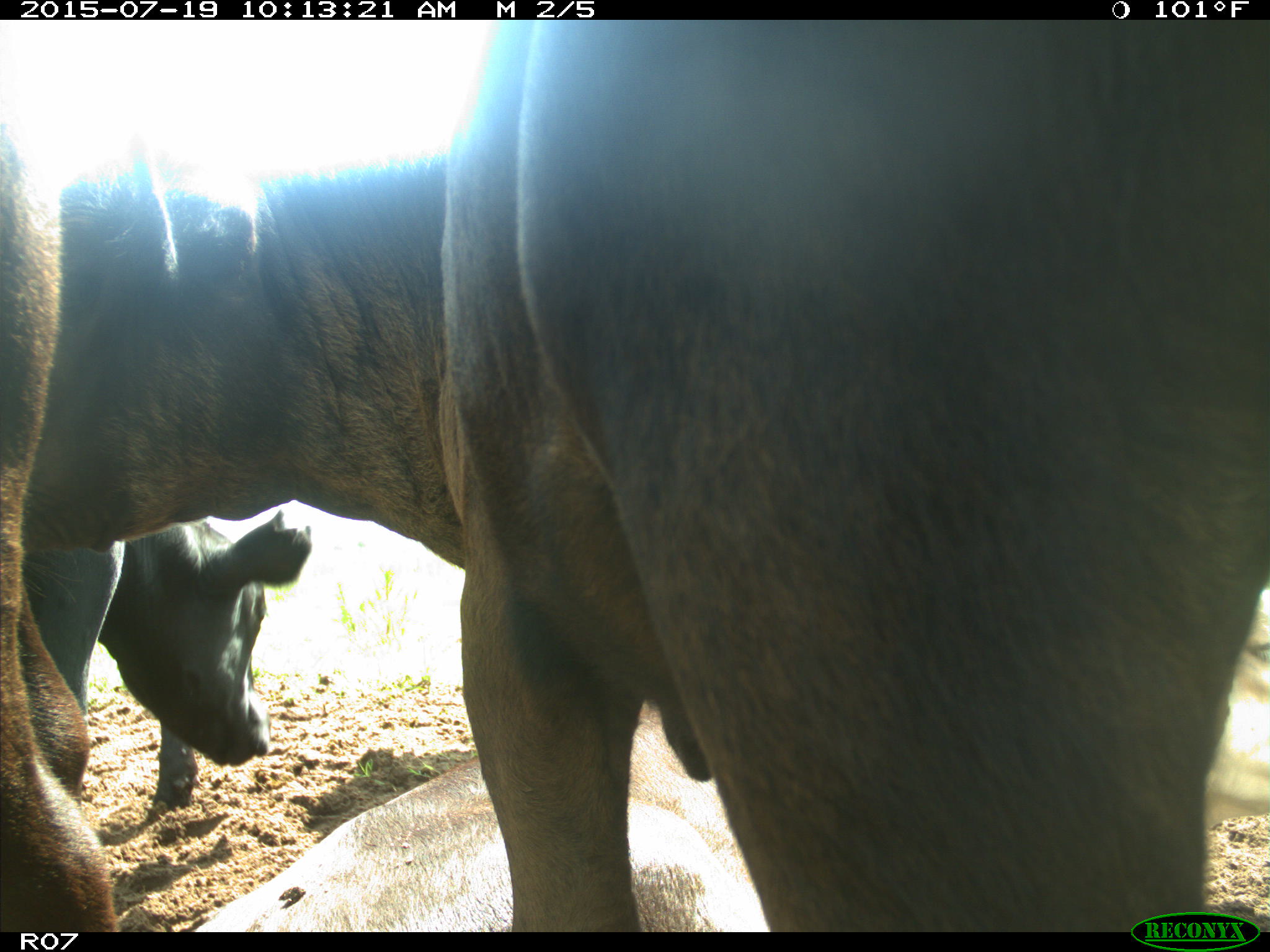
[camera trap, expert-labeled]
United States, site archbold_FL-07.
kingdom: Animalia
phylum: Chordata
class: Mammalia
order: Artiodactyla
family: Bovidae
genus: Bos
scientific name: Bos taurus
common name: domestic cow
Bos taurus (domestic cow).